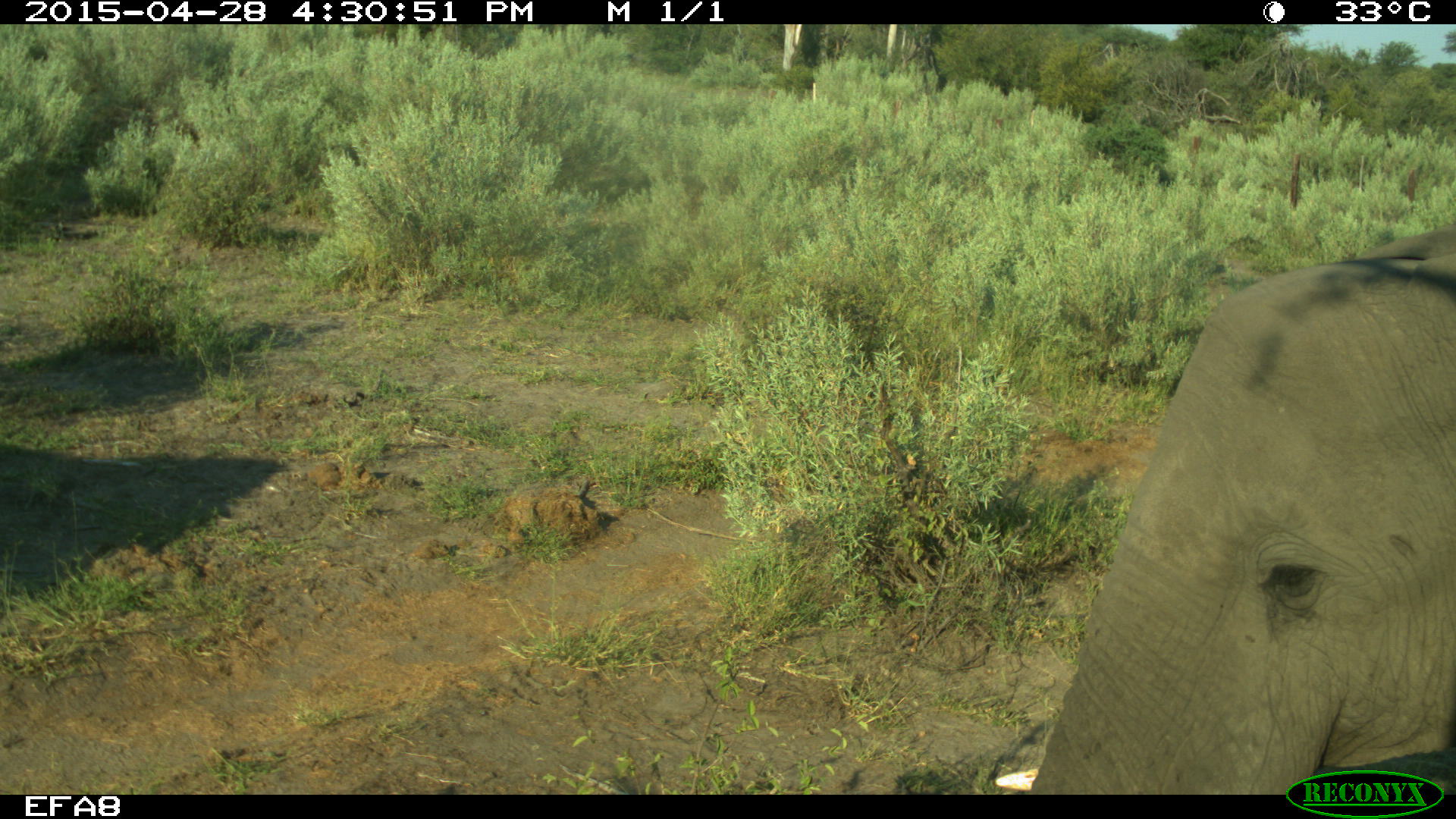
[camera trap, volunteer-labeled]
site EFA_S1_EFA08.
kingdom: Animalia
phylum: Chordata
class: Mammalia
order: Proboscidea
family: Elephantidae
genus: Loxodonta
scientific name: Loxodonta africana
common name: african bush elephant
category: elephant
Elephant (african bush elephant) (Loxodonta africana), count 1. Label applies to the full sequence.